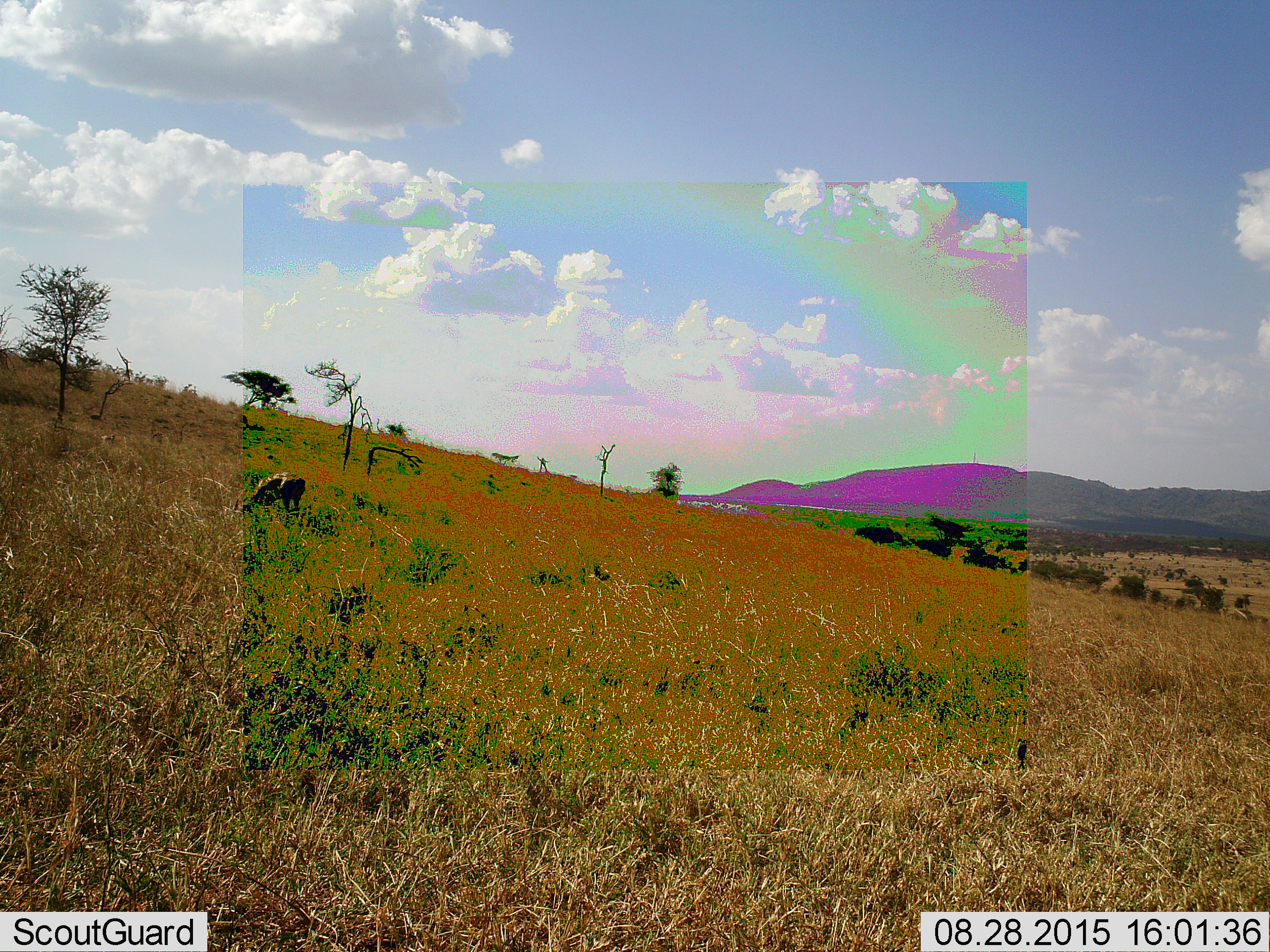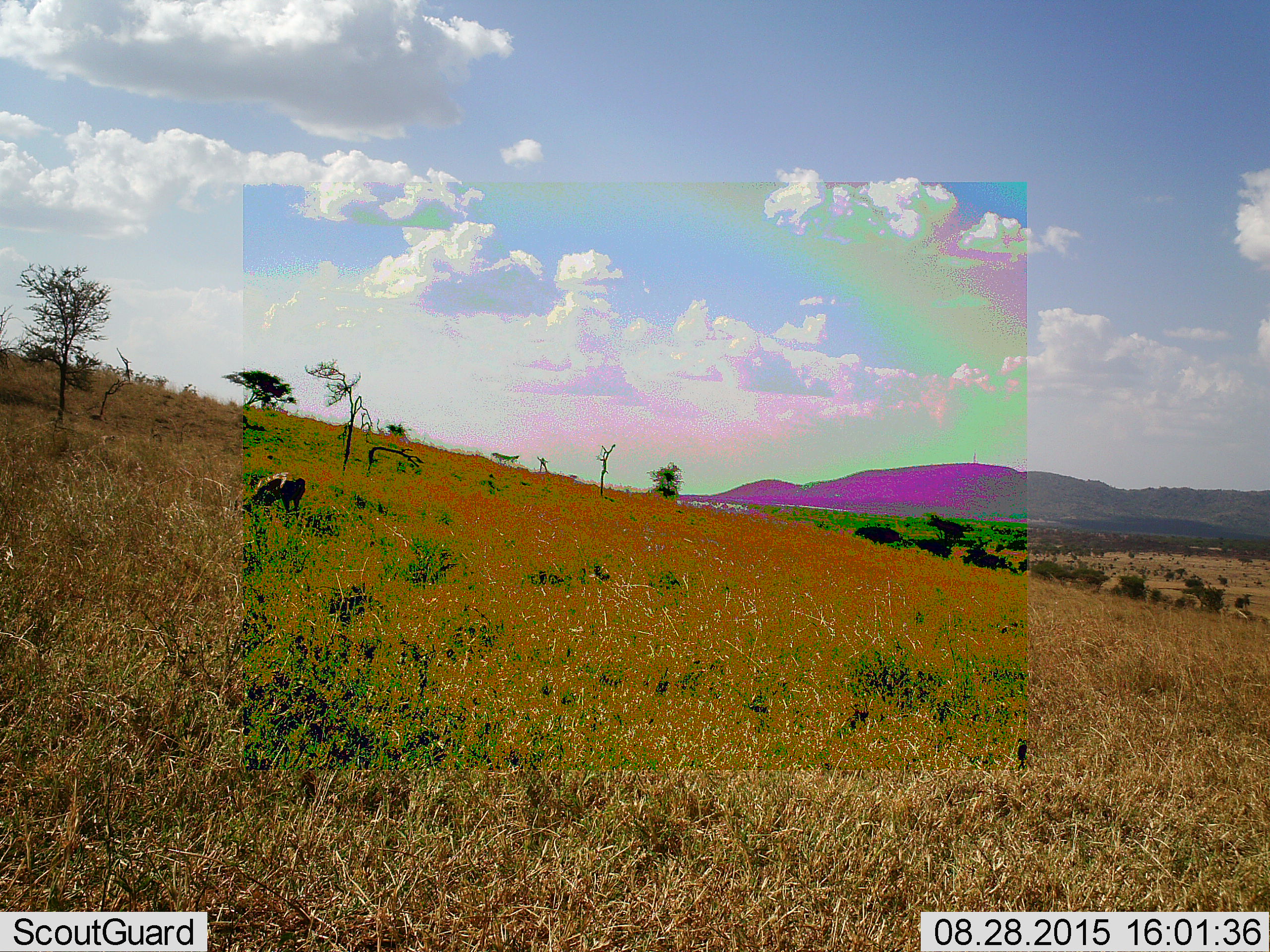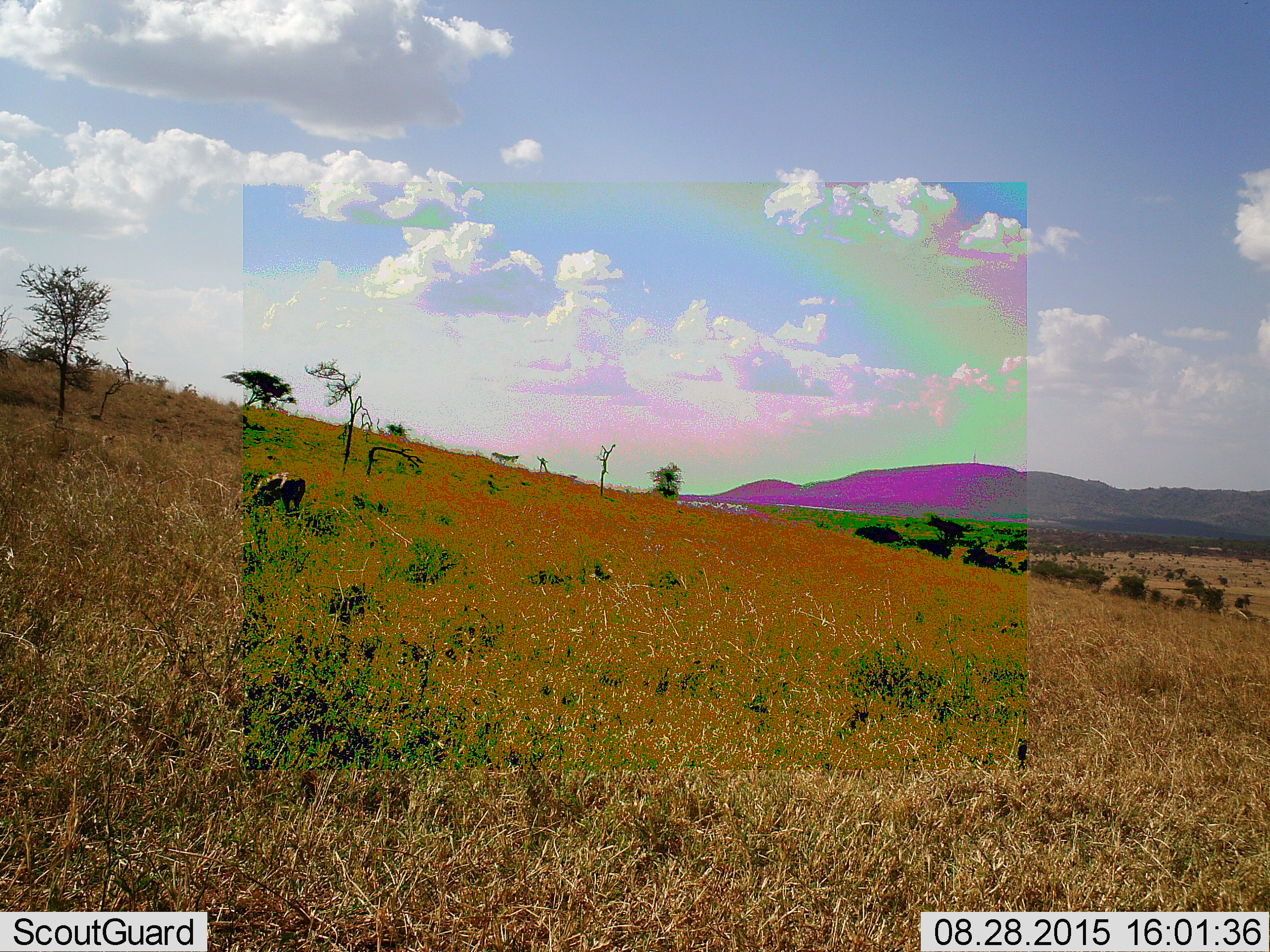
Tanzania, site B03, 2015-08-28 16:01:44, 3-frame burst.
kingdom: Animalia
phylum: Chordata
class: Mammalia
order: Artiodactyla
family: Bovidae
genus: Eudorcas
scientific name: Eudorcas thomsonii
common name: thomson's gazelle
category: gazellethomsons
Gazellethomsons (thomson's gazelle) (Eudorcas thomsonii), count 1. Behavior (volunteer vote fractions): standing 33%, resting 0%, moving 0%, interacting 0%. Young present (vote fraction): 0%. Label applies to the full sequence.